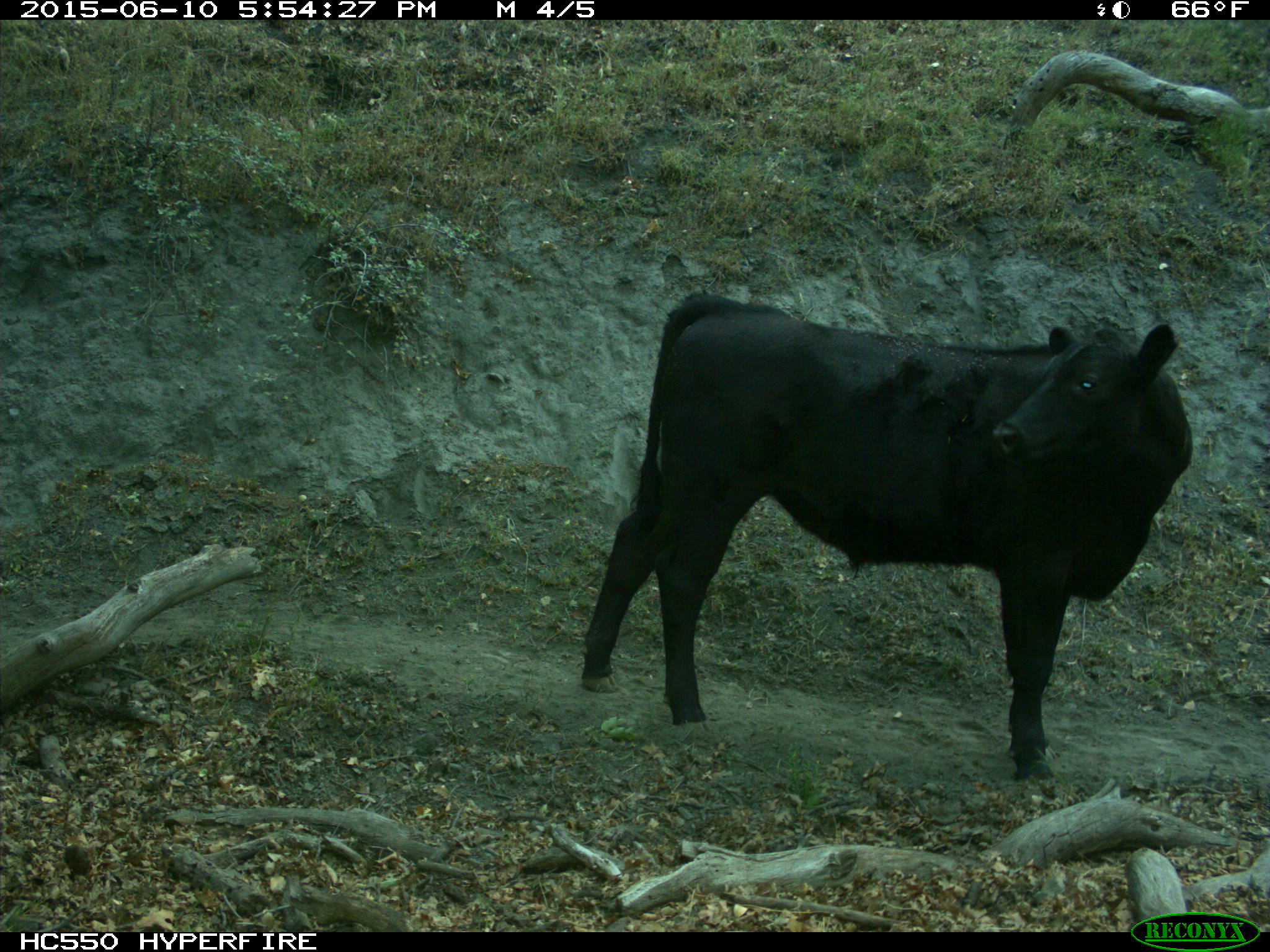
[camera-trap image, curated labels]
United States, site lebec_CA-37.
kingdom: Animalia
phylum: Chordata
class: Mammalia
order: Artiodactyla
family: Bovidae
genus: Bos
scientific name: Bos taurus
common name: domestic cow